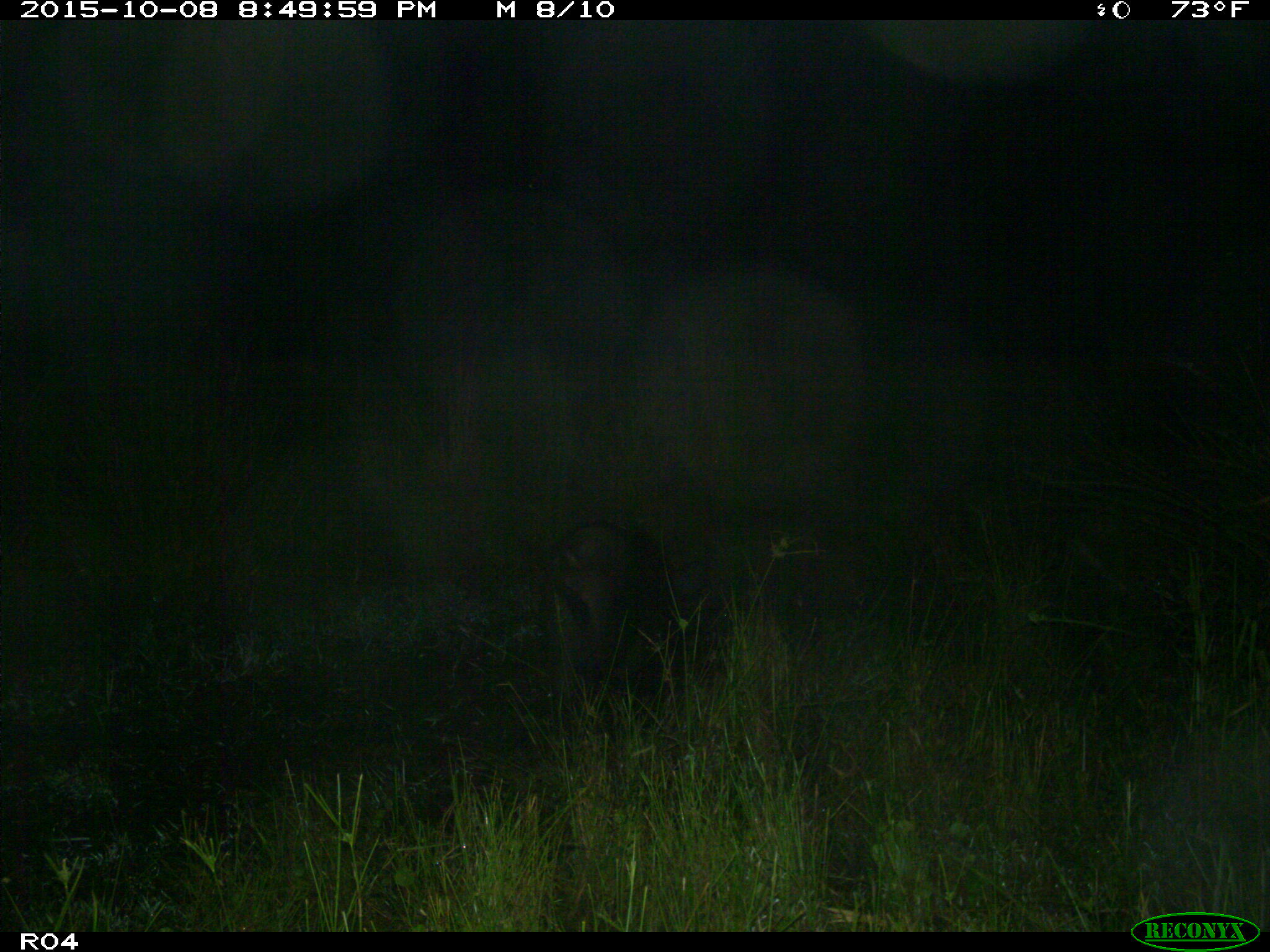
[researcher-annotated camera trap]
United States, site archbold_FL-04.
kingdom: Animalia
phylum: Chordata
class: Mammalia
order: Artiodactyla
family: Suidae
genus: Sus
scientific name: Sus scrofa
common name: wild boar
Sus scrofa (wild boar).